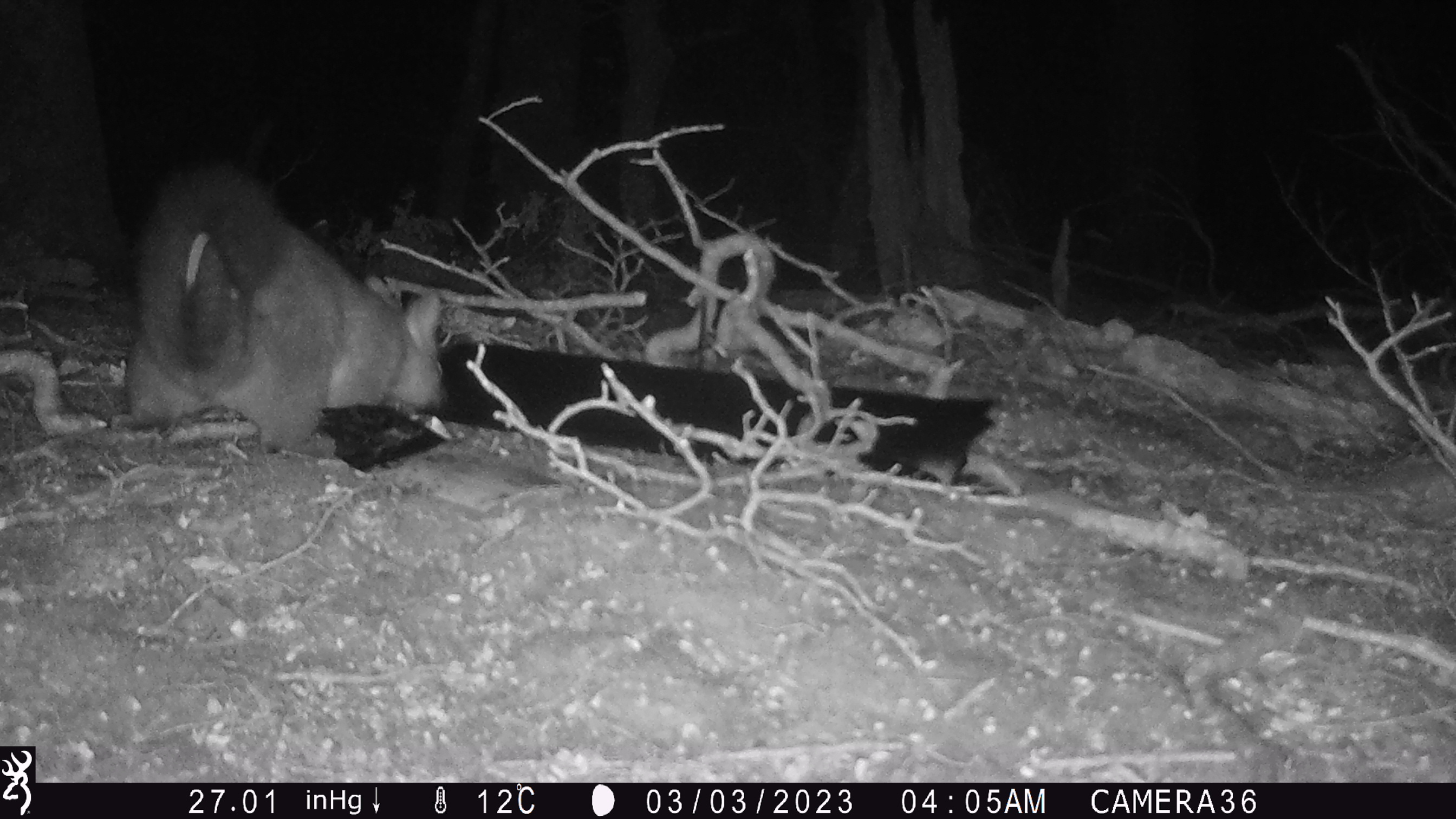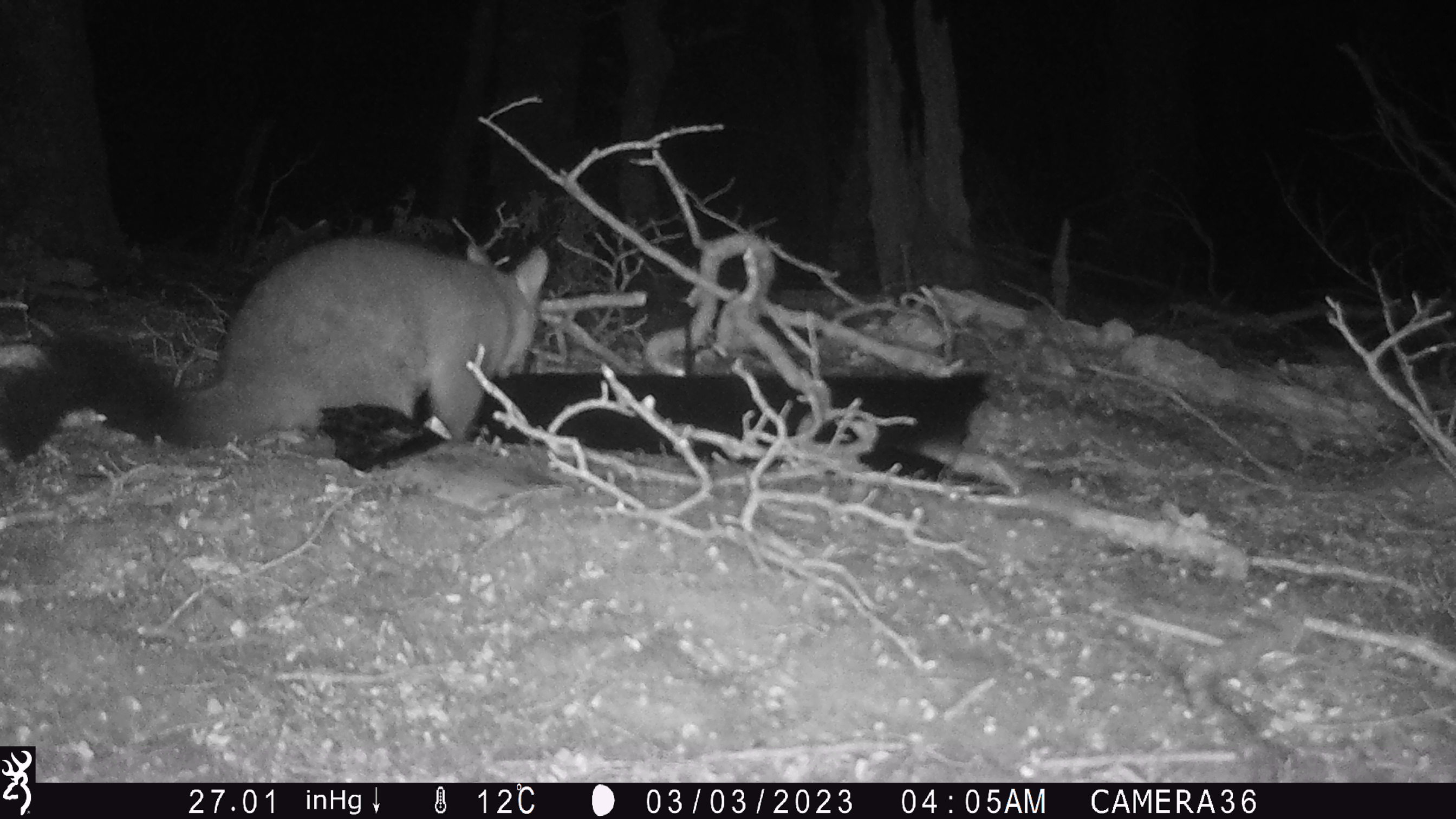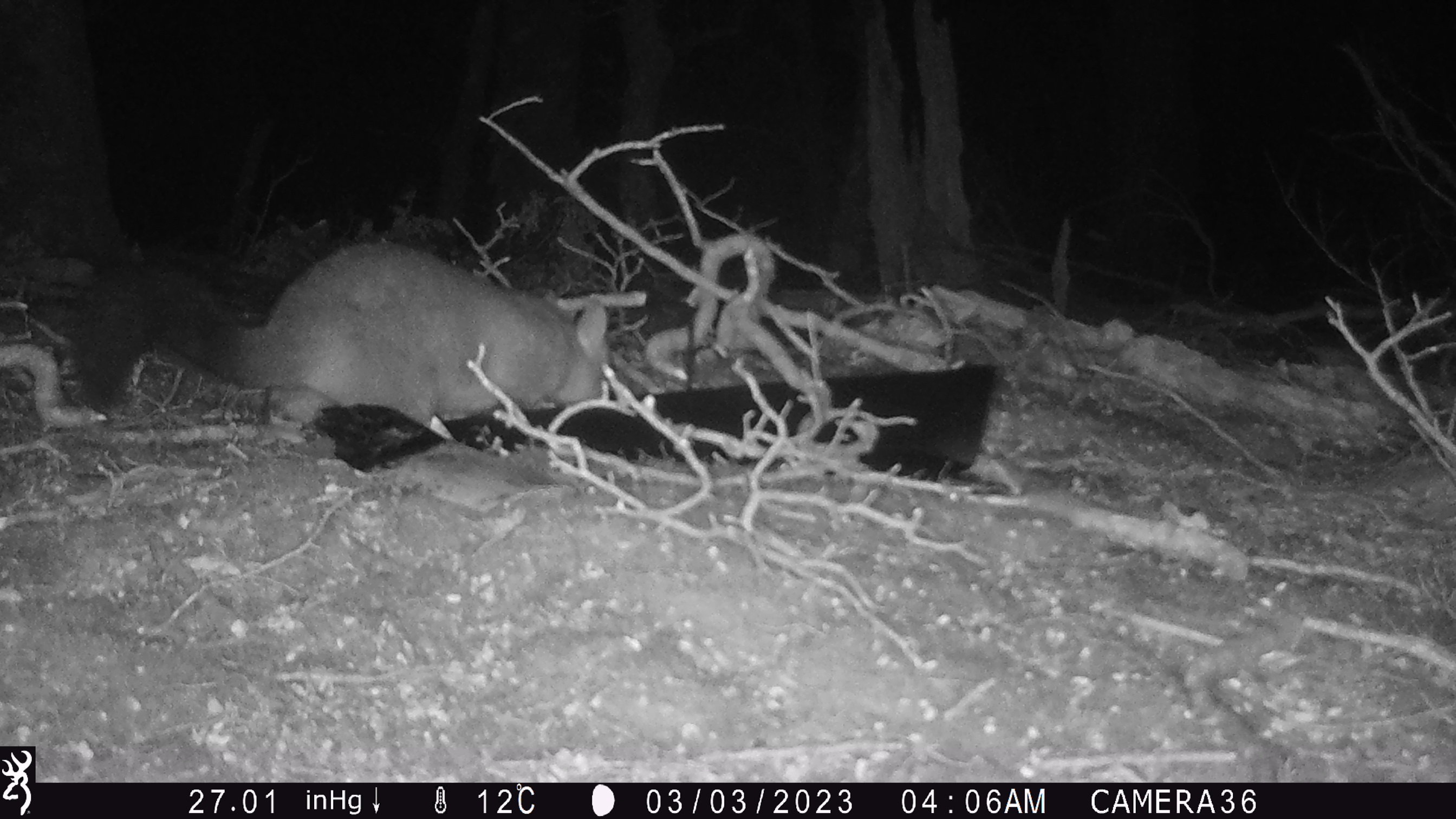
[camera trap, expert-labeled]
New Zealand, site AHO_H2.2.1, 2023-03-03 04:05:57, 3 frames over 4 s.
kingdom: Animalia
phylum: Chordata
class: Mammalia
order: Carnivora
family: Mustelidae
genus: Mustela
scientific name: Mustela erminea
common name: stoat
Stoat (Mustela erminea).